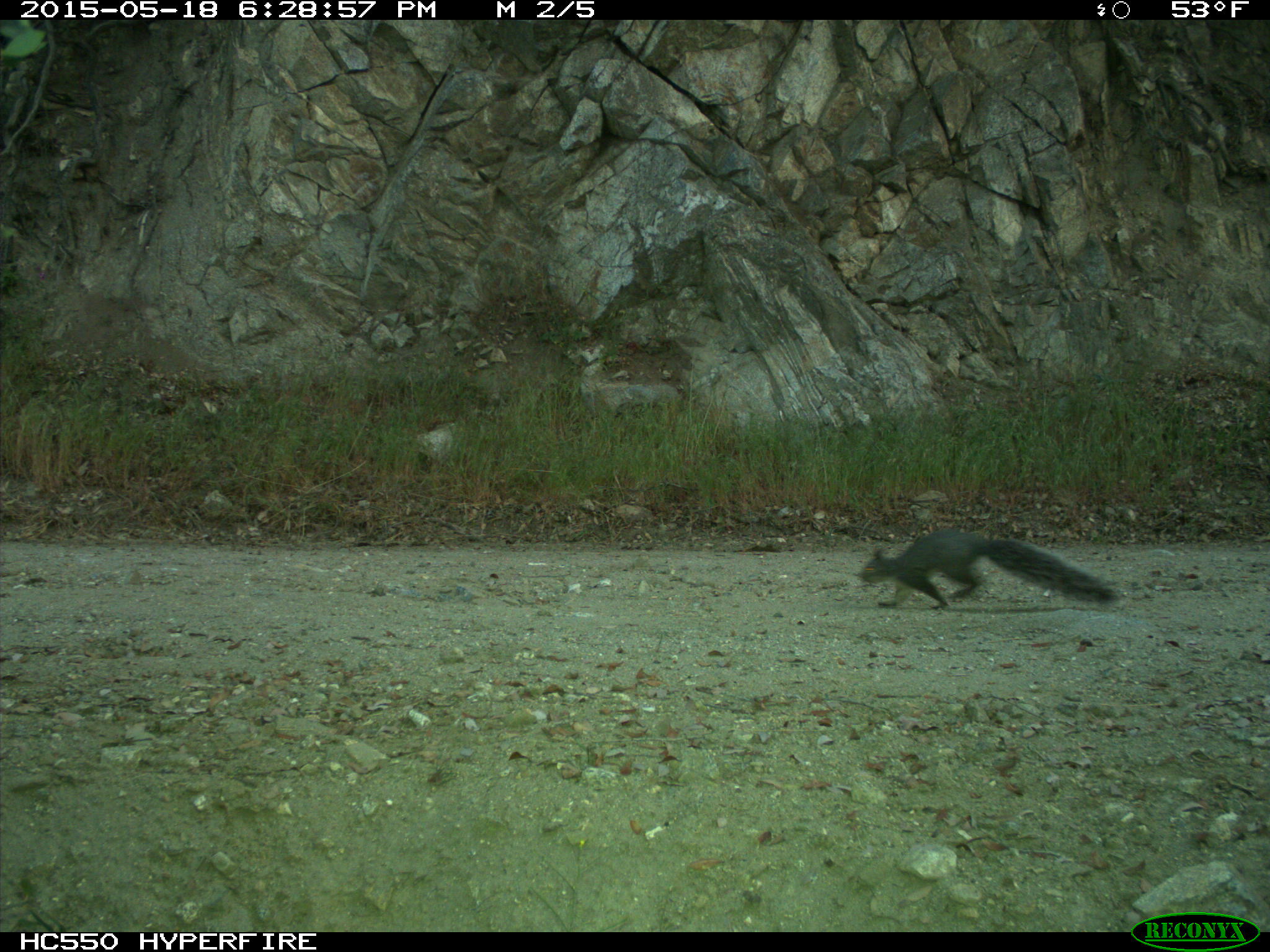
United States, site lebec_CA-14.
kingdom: Animalia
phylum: Chordata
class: Mammalia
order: Rodentia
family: Sciuridae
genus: Sciurus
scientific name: Sciurus carolinensis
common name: eastern gray squirrel